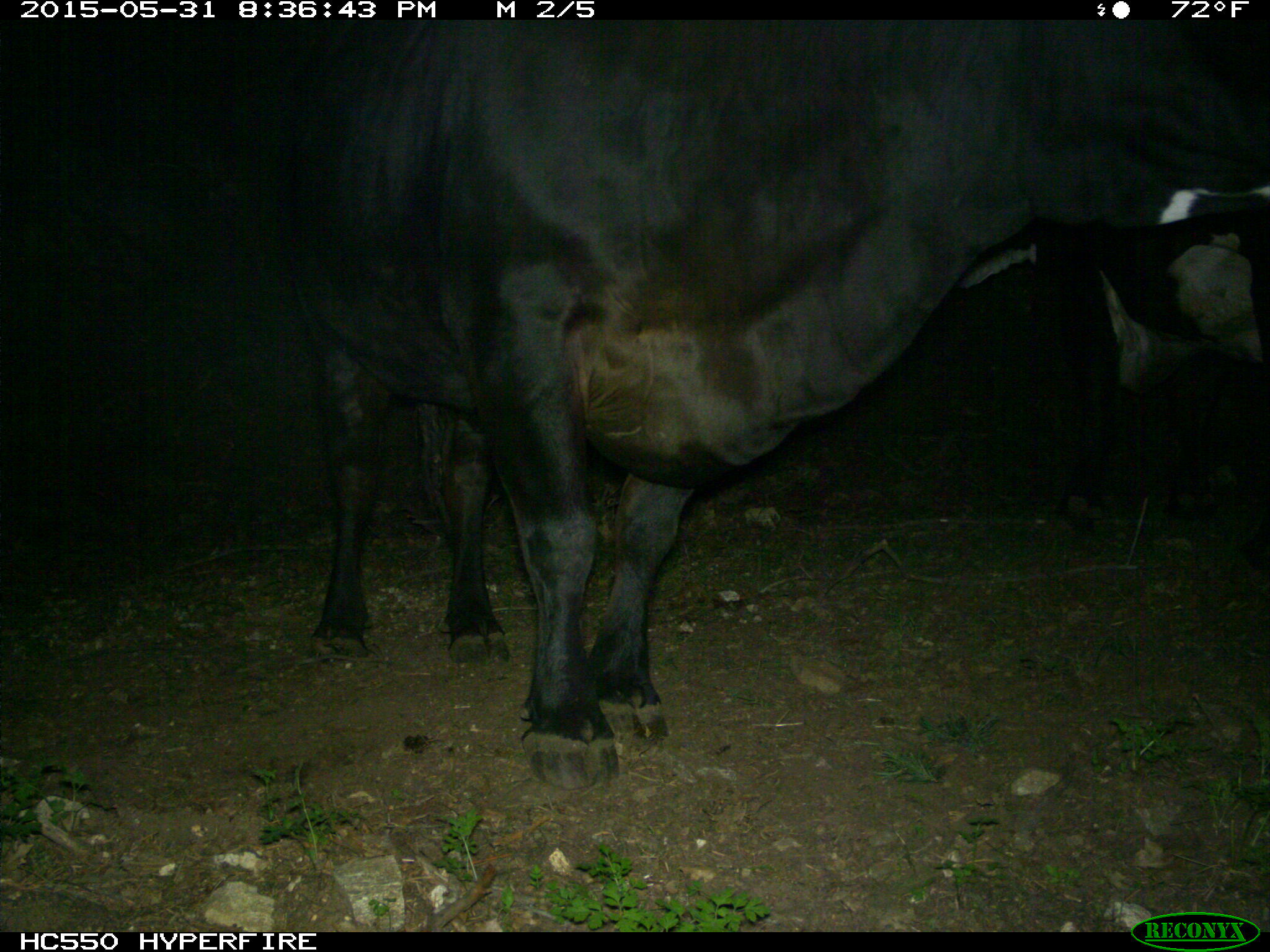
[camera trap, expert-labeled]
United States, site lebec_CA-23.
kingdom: Animalia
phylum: Chordata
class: Mammalia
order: Artiodactyla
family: Bovidae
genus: Bos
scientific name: Bos taurus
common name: domestic cow